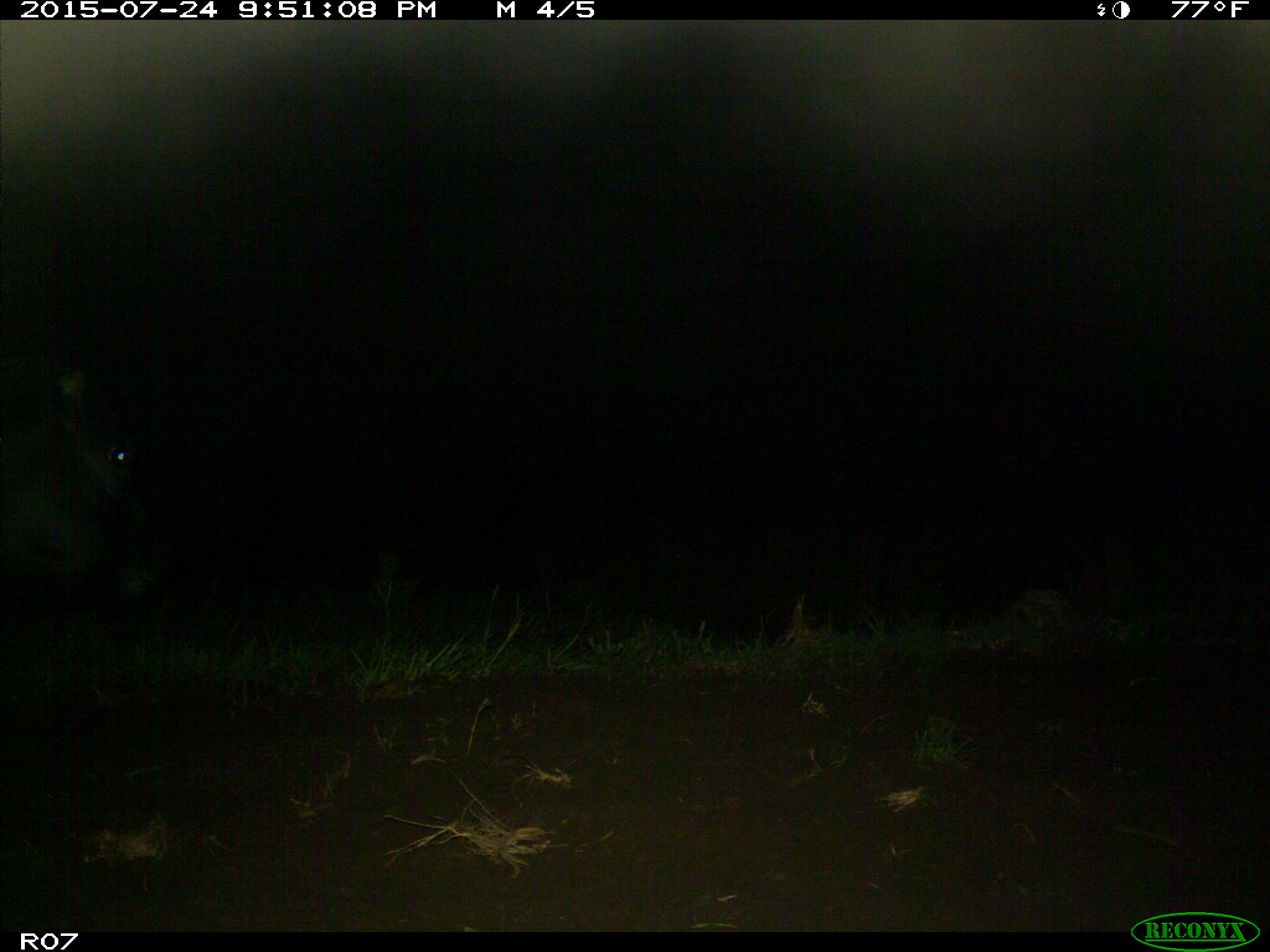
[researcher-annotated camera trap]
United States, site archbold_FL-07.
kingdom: Animalia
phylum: Chordata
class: Mammalia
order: Artiodactyla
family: Bovidae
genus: Bos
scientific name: Bos taurus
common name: domestic cow